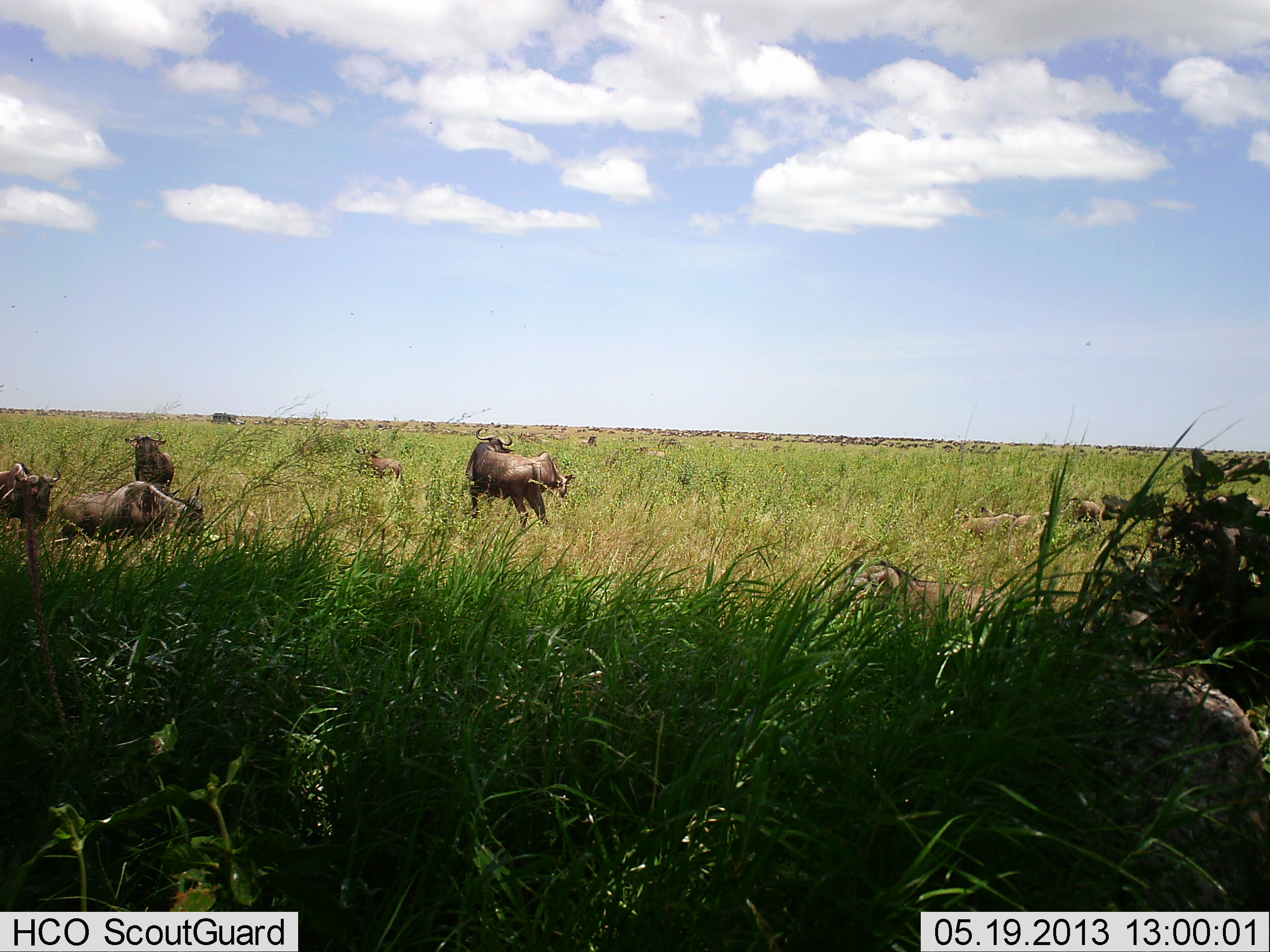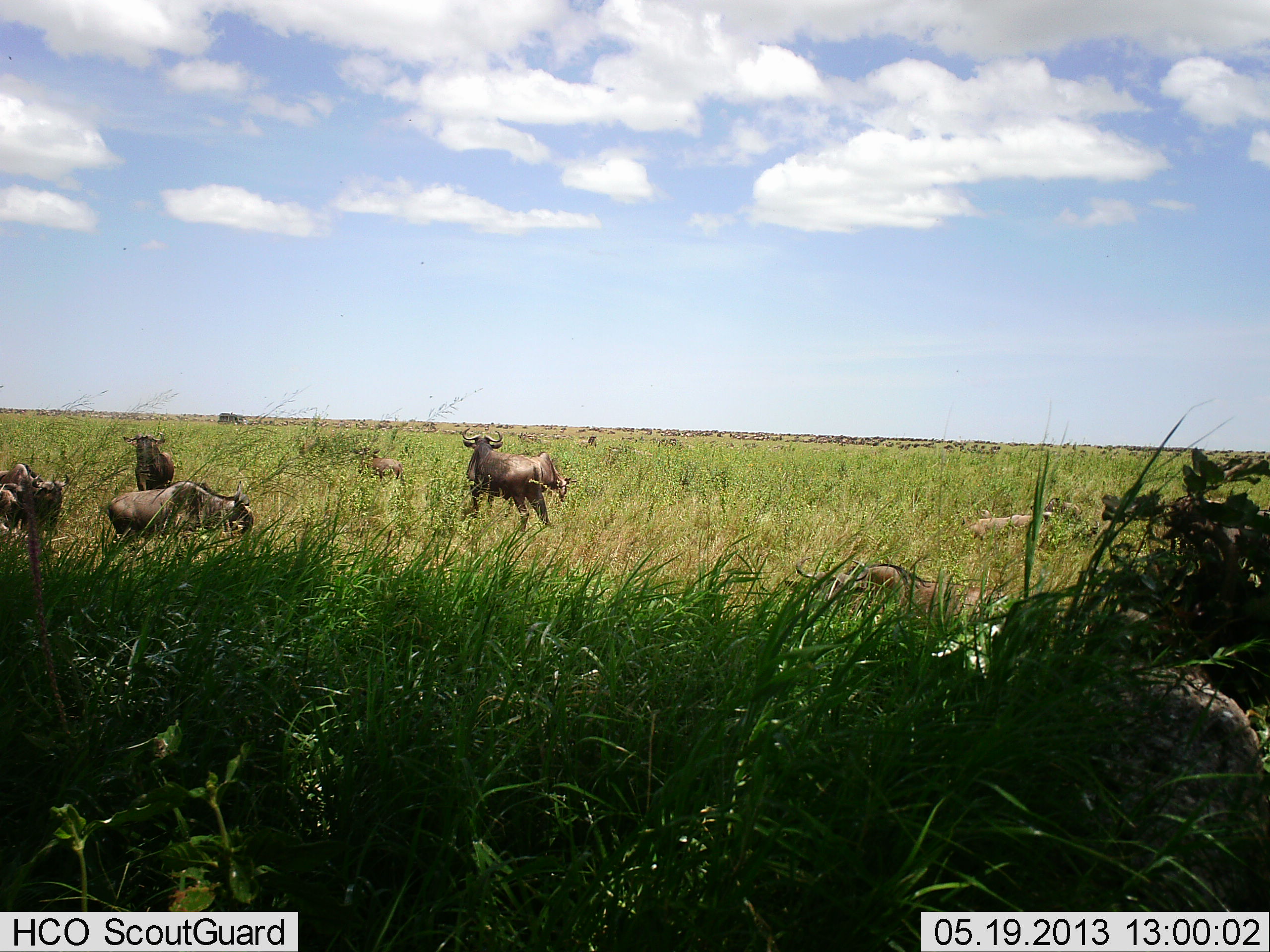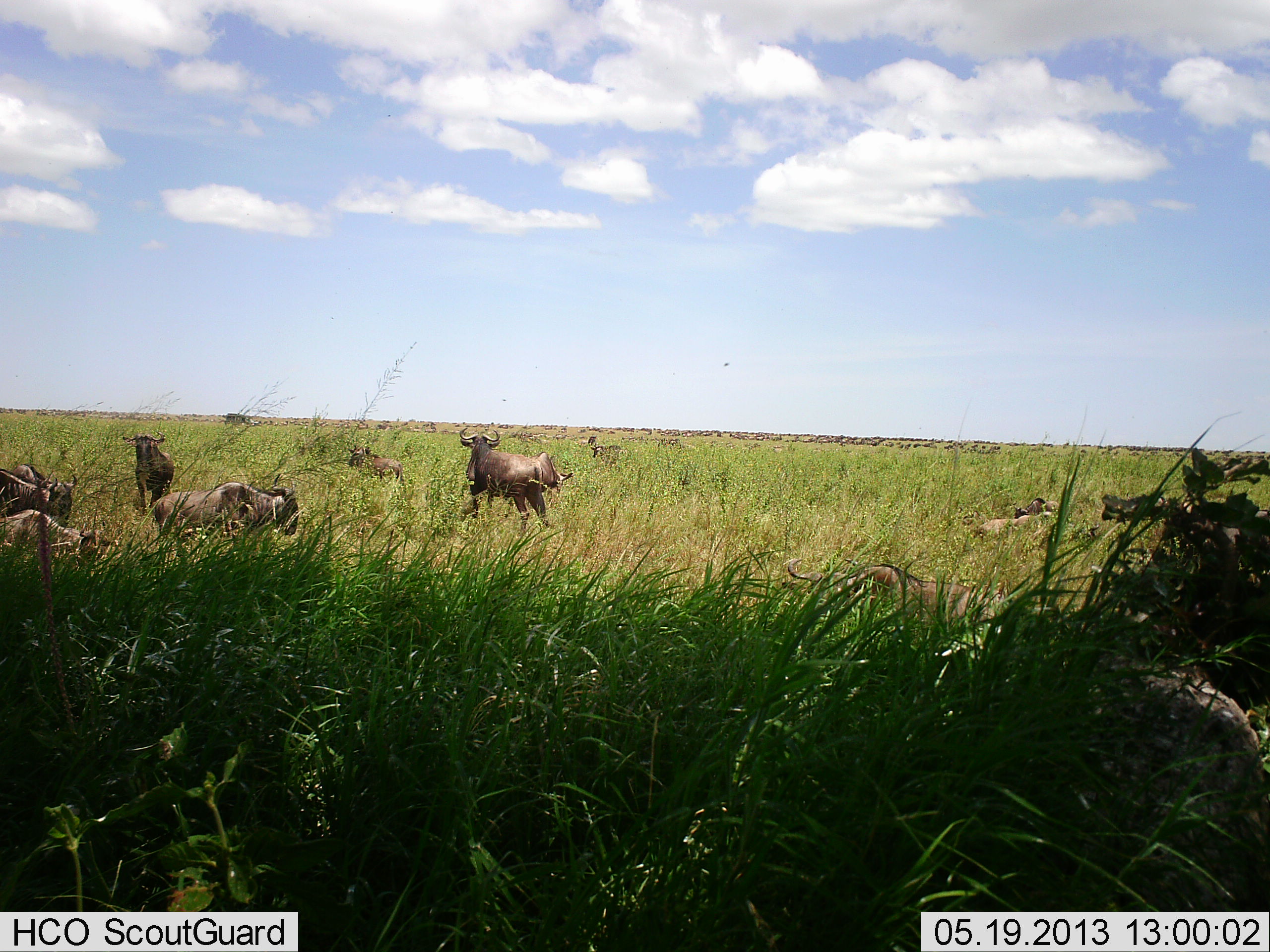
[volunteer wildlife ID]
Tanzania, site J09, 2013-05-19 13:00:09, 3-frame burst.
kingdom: Animalia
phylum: Chordata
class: Mammalia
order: Artiodactyla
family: Bovidae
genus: Connochaetes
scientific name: Connochaetes taurinus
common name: blue wildebeest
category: wildebeest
Wildebeest (blue wildebeest) (Connochaetes taurinus), count 11-50. Behavior (volunteer vote fractions): standing 78%, resting 52%, moving 67%, interacting 19%. Young present (vote fraction): 4%. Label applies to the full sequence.